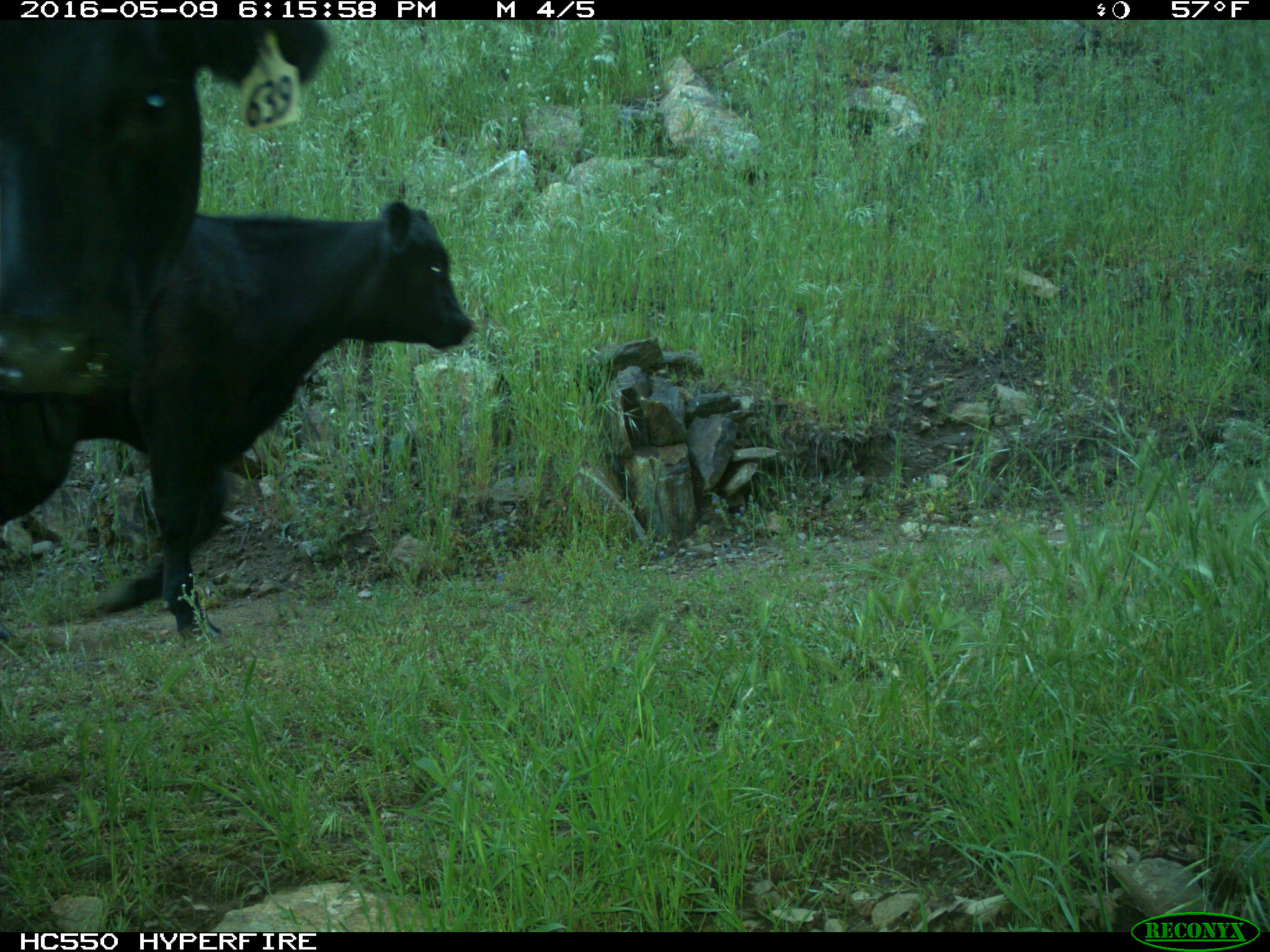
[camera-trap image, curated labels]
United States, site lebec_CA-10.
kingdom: Animalia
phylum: Chordata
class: Mammalia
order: Artiodactyla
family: Bovidae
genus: Bos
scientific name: Bos taurus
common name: domestic cow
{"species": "Bos taurus (domestic cow)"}